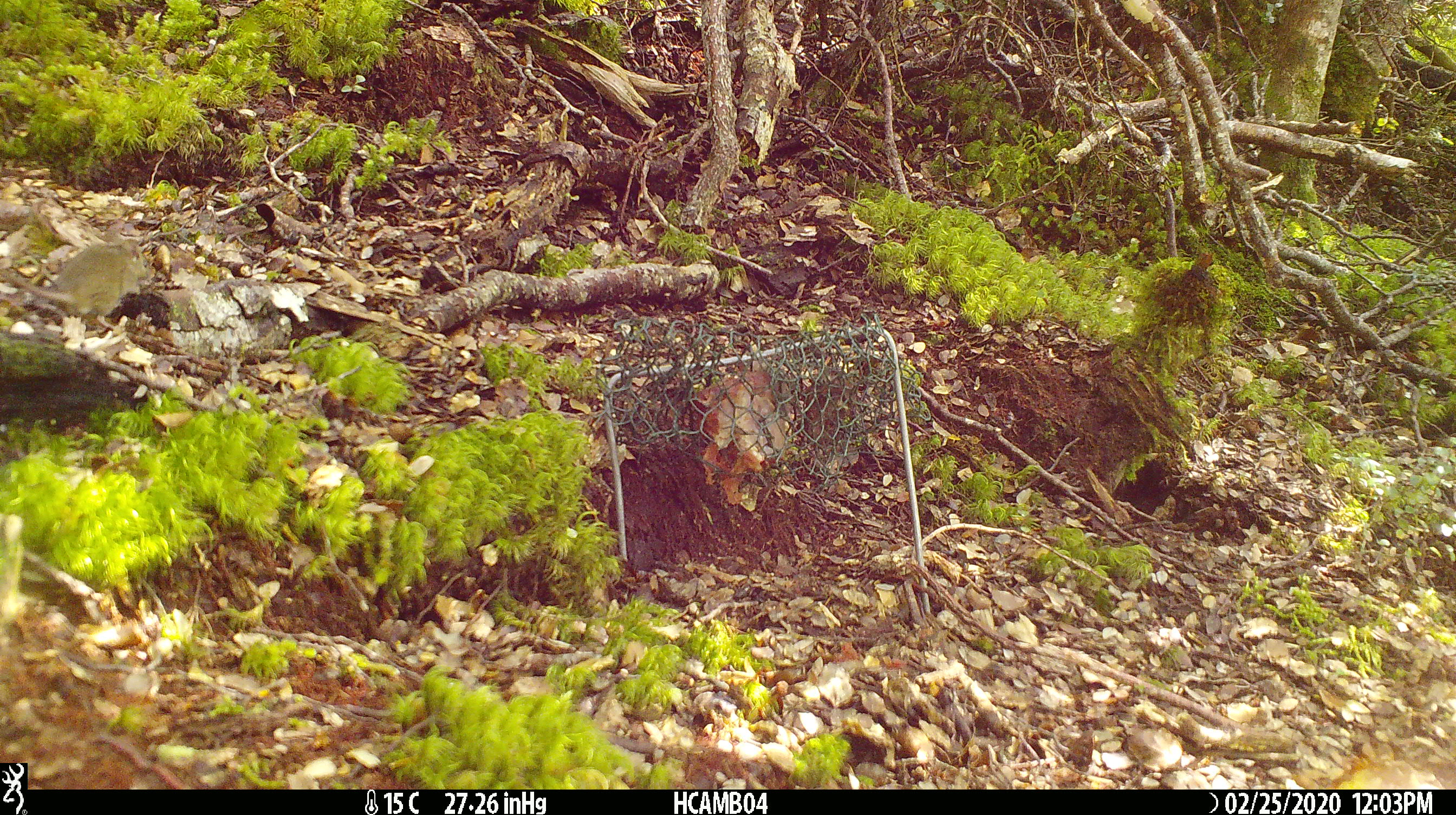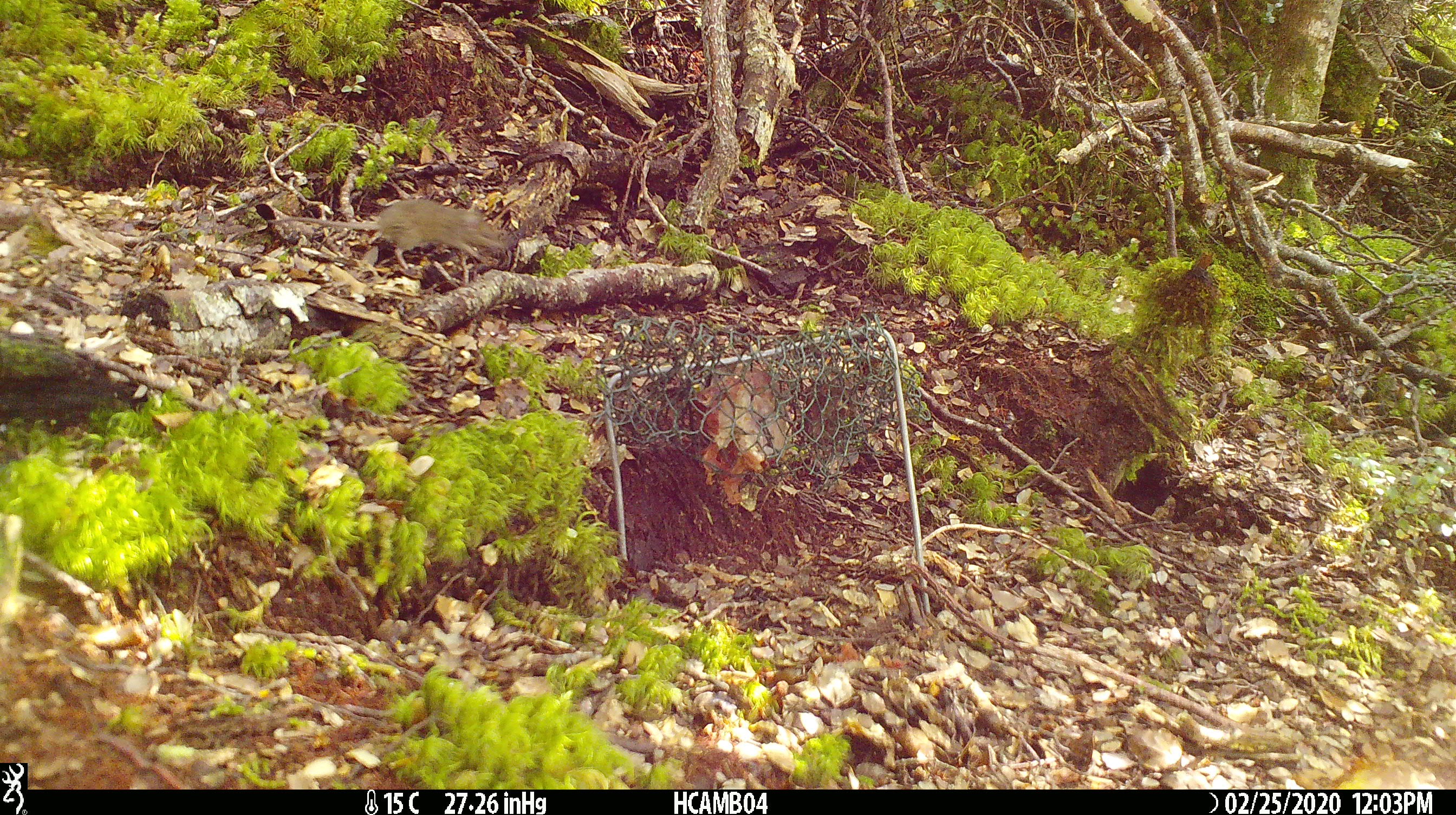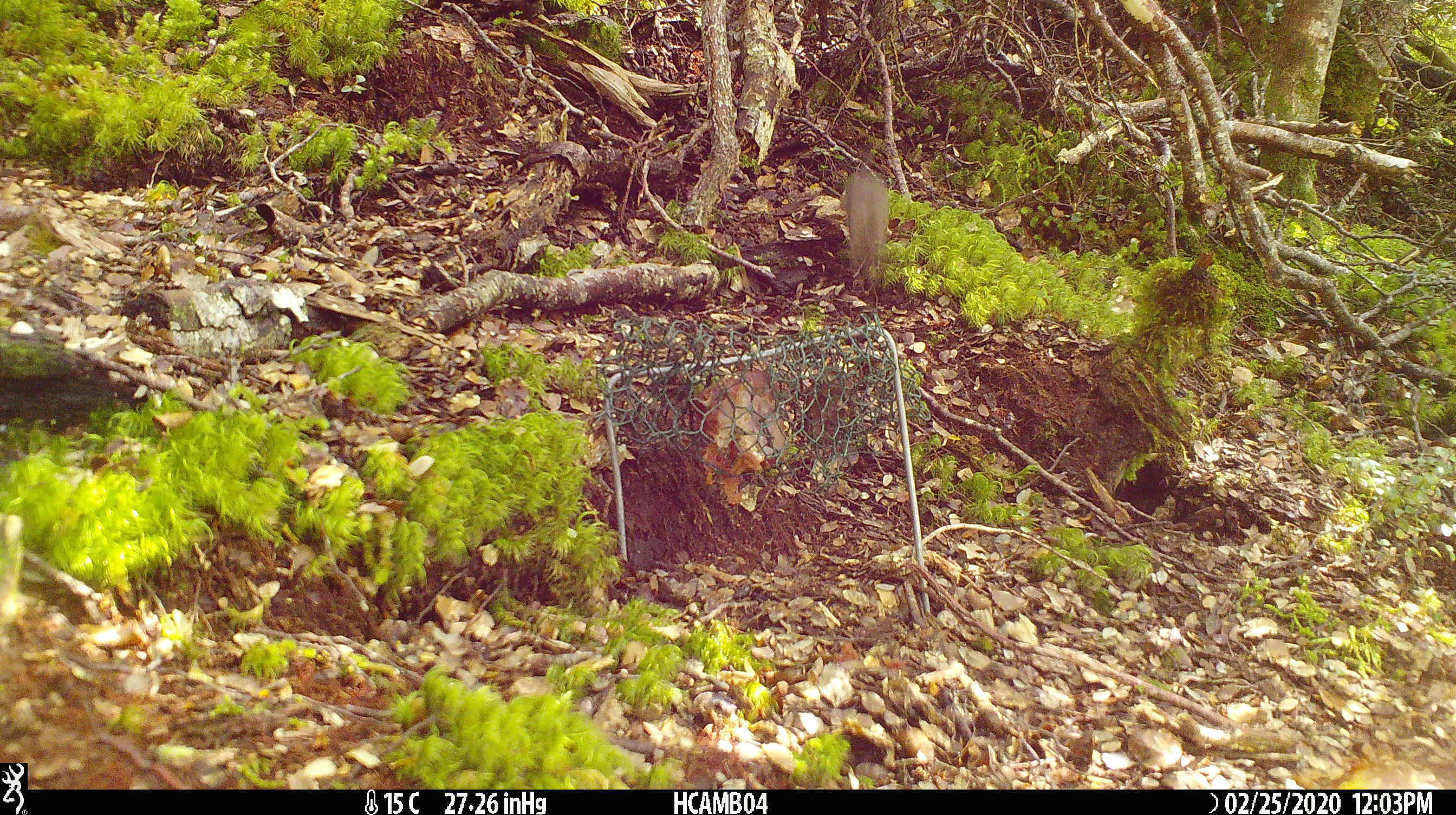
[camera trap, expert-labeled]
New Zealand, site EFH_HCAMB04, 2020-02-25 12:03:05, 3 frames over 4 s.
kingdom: Animalia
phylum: Chordata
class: Mammalia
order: Rodentia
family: Muridae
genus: Mus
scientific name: Mus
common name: mouse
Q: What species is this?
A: Mouse (Mus).